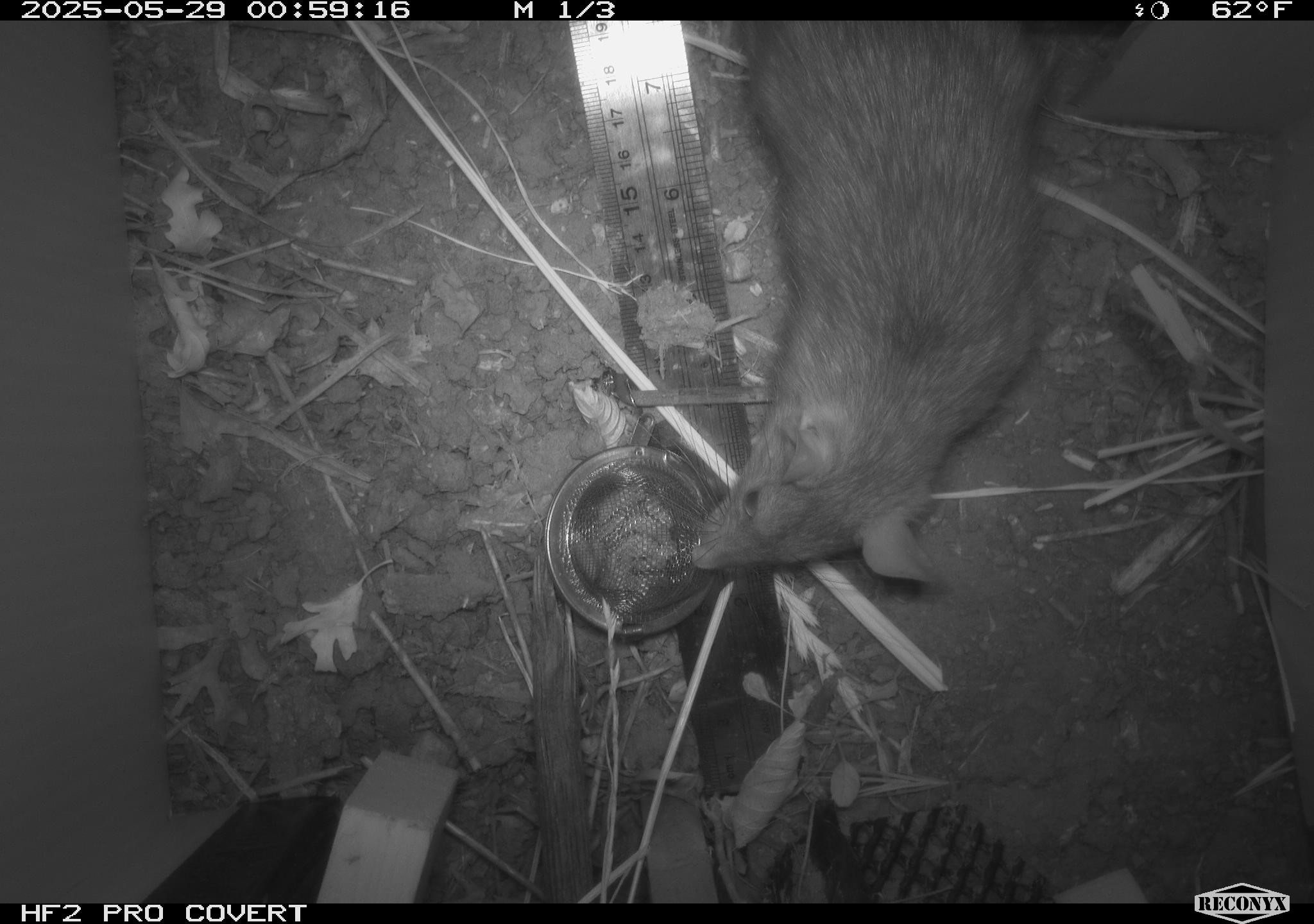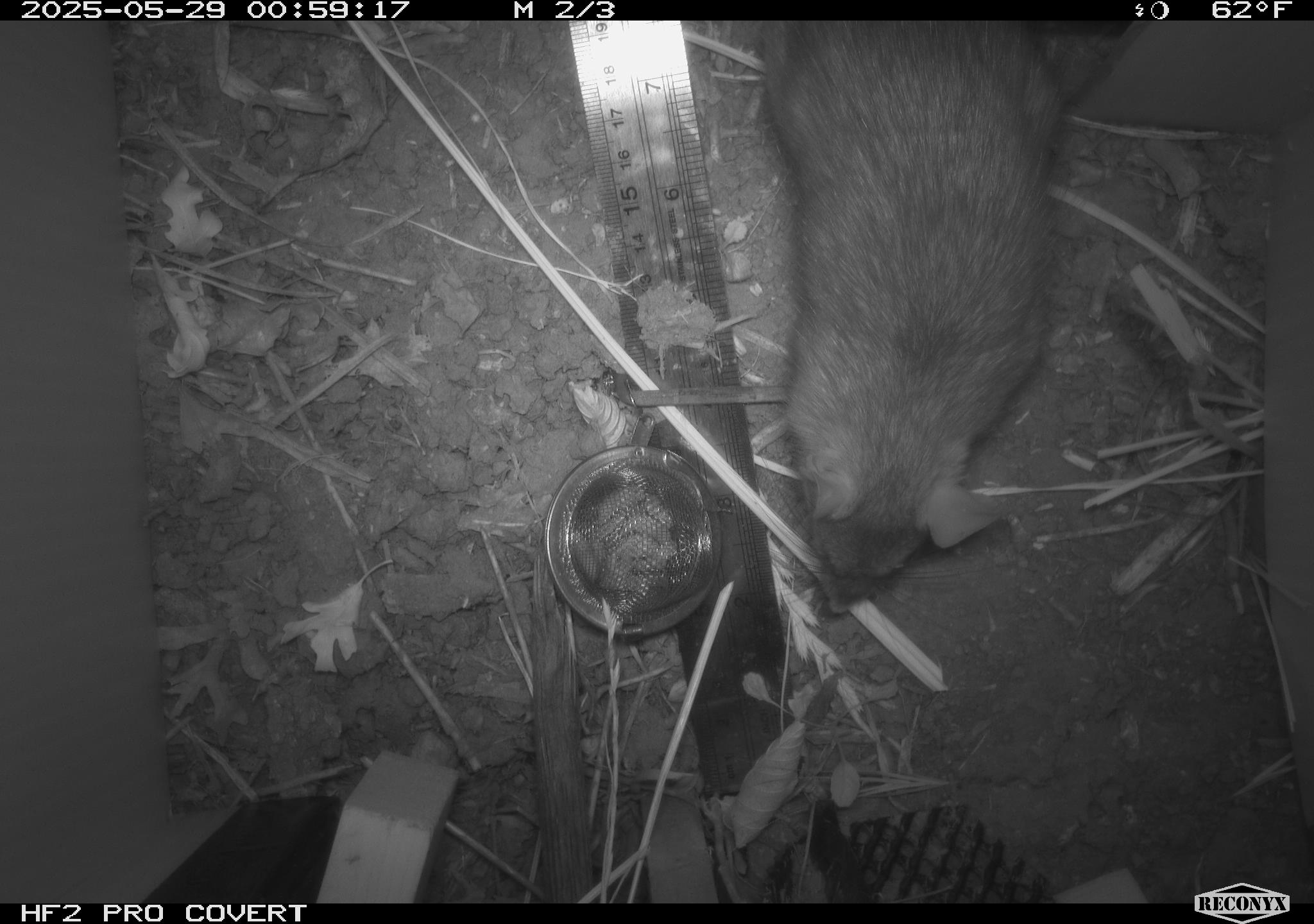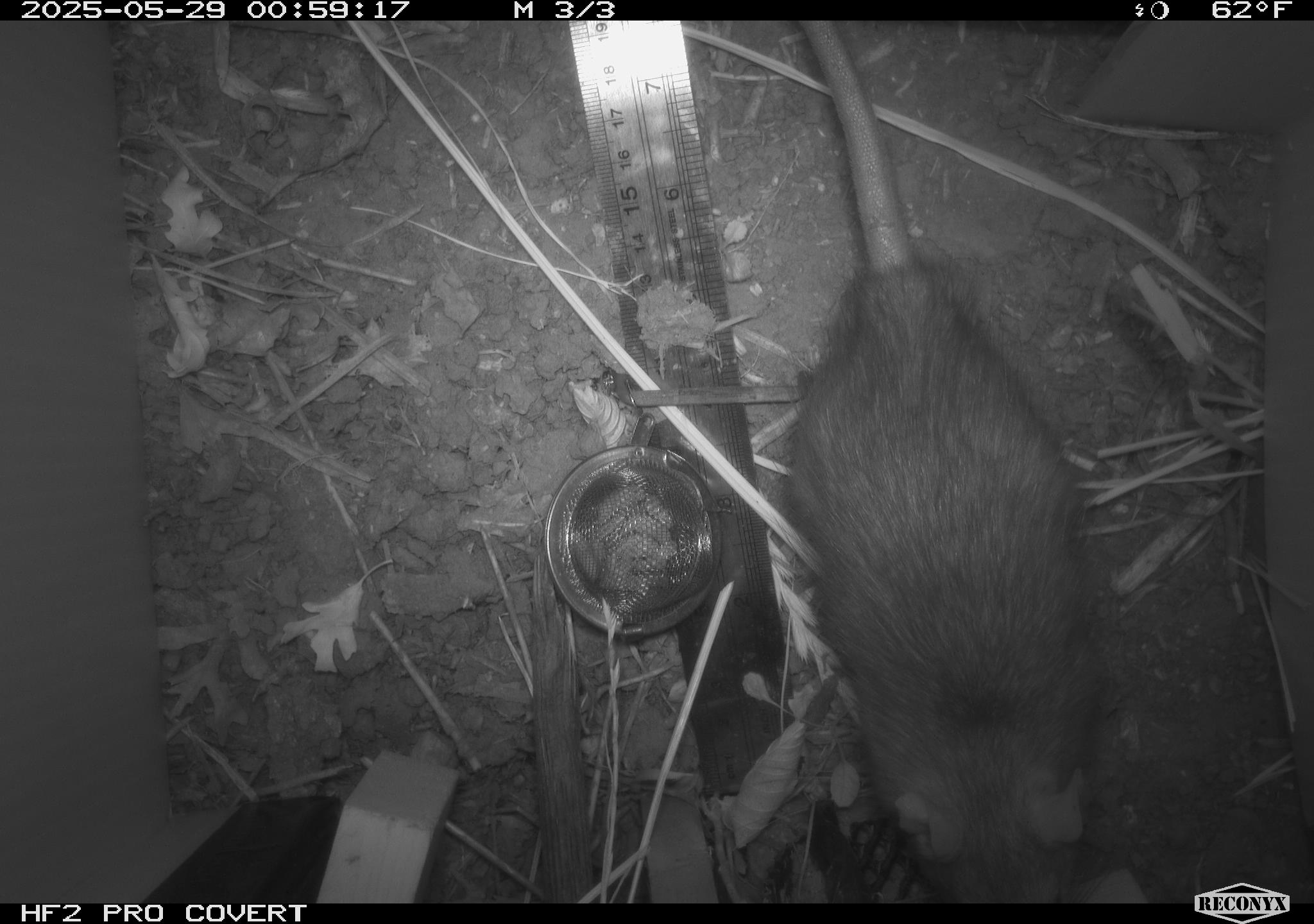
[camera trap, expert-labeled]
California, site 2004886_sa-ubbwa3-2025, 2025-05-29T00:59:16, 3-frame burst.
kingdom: Animalia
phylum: Chordata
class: Mammalia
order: Rodentia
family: Muridae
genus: Rattus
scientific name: Rattus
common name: rat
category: rattus species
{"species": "rattus species (rat) (Rattus)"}